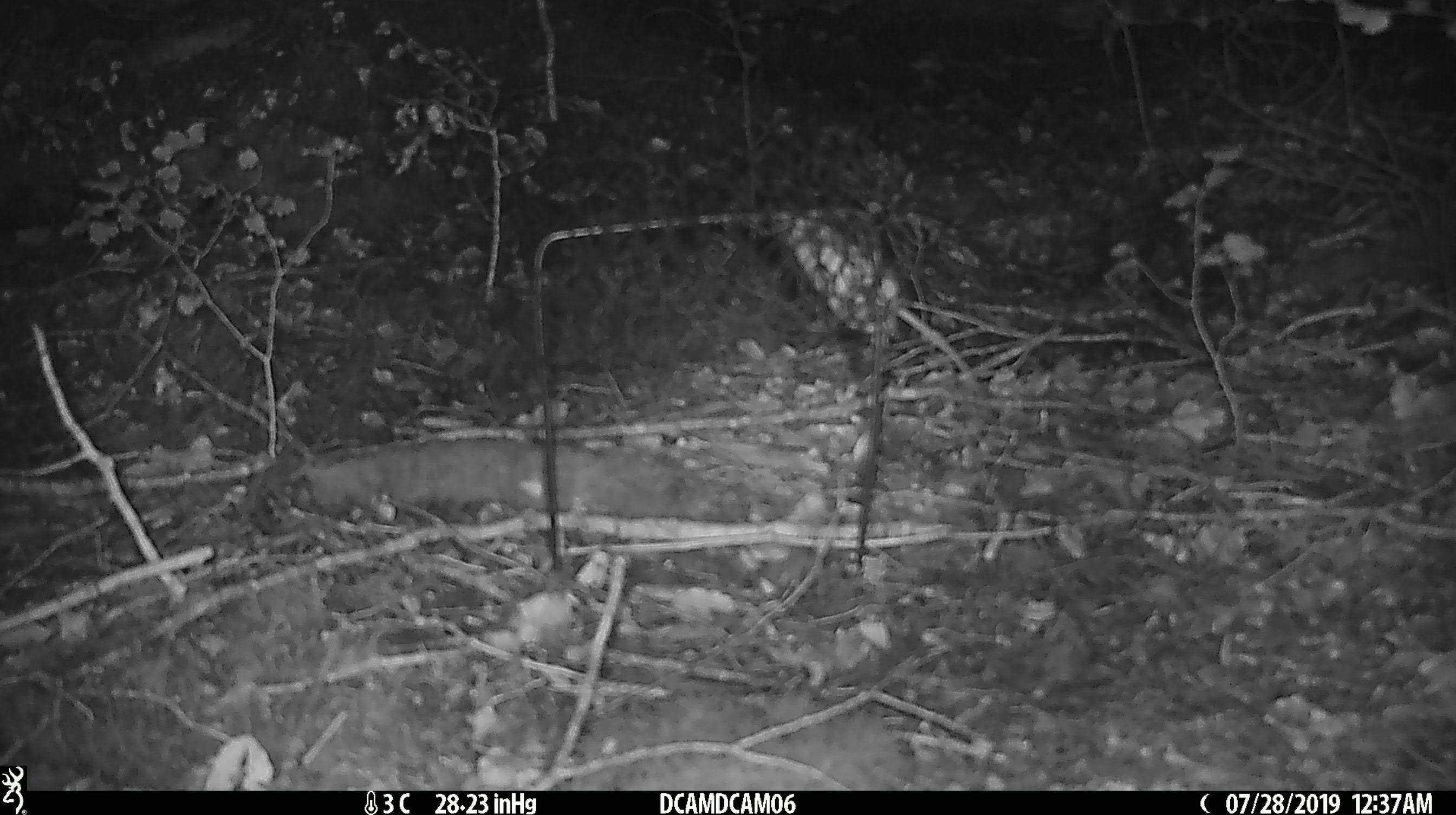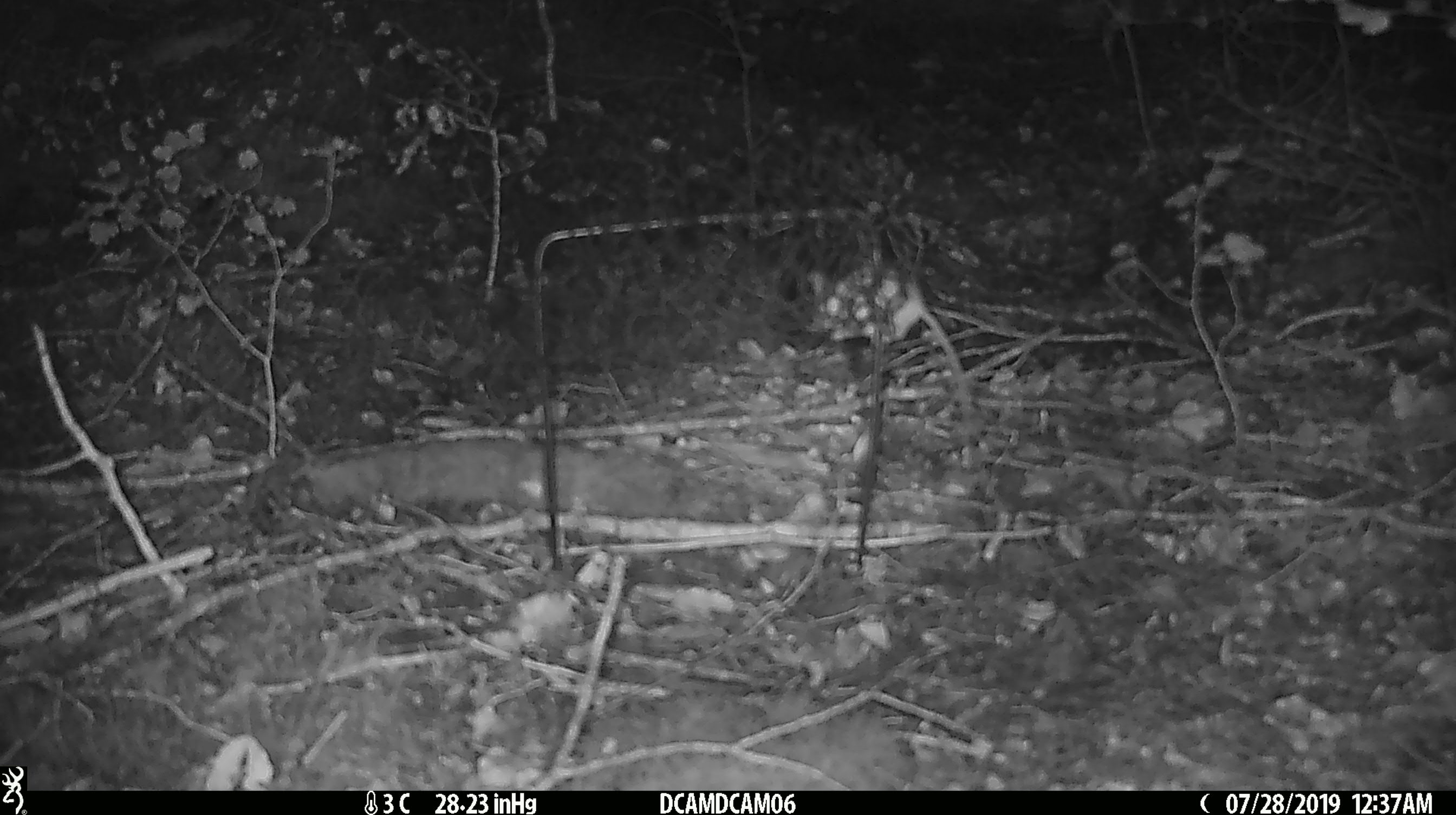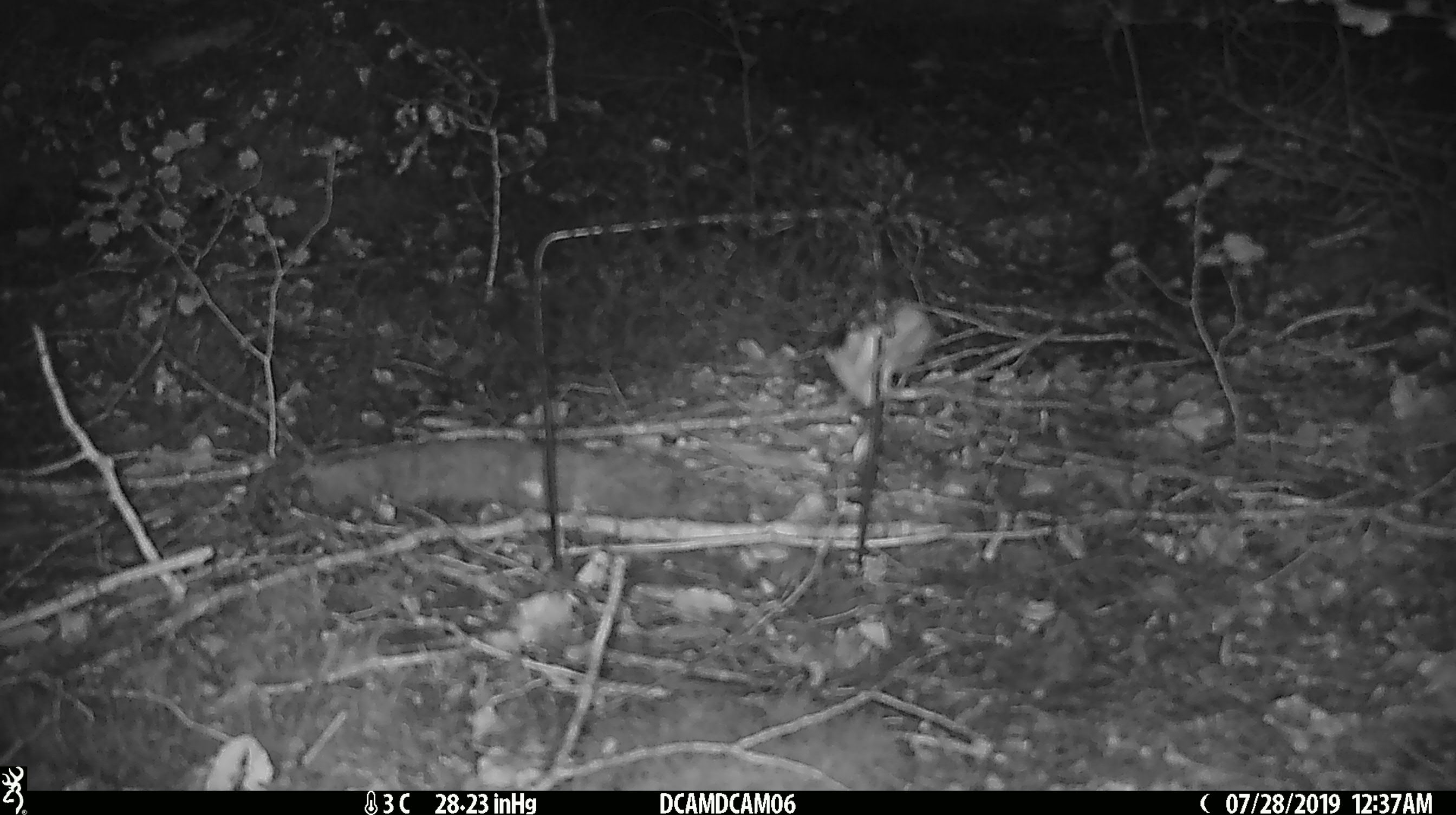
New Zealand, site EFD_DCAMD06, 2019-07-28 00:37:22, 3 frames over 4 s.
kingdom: Animalia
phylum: Chordata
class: Mammalia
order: Rodentia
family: Muridae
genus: Mus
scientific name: Mus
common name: mouse